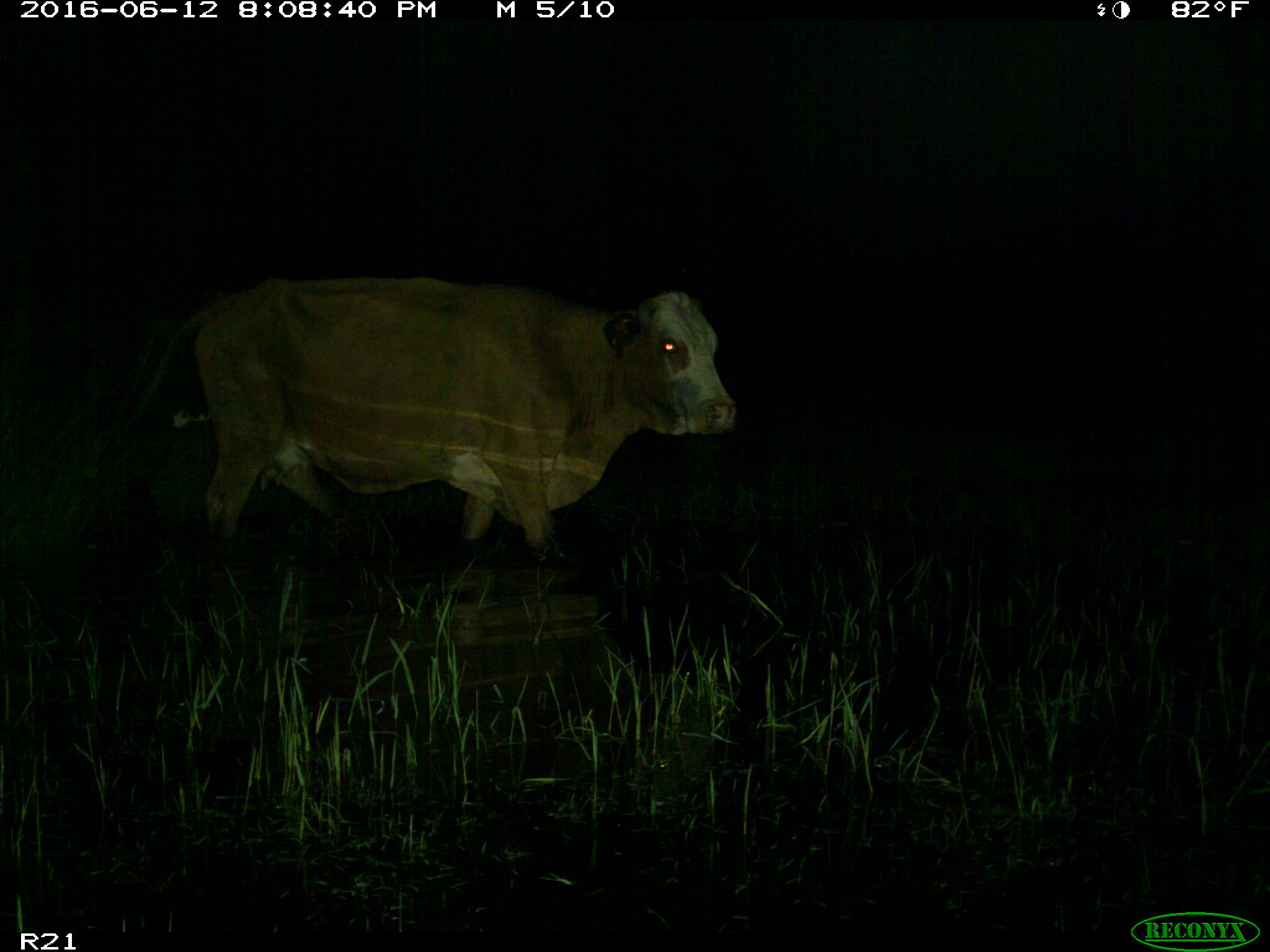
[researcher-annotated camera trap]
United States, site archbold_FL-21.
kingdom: Animalia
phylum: Chordata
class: Mammalia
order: Artiodactyla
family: Bovidae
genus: Bos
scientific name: Bos taurus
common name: domestic cow